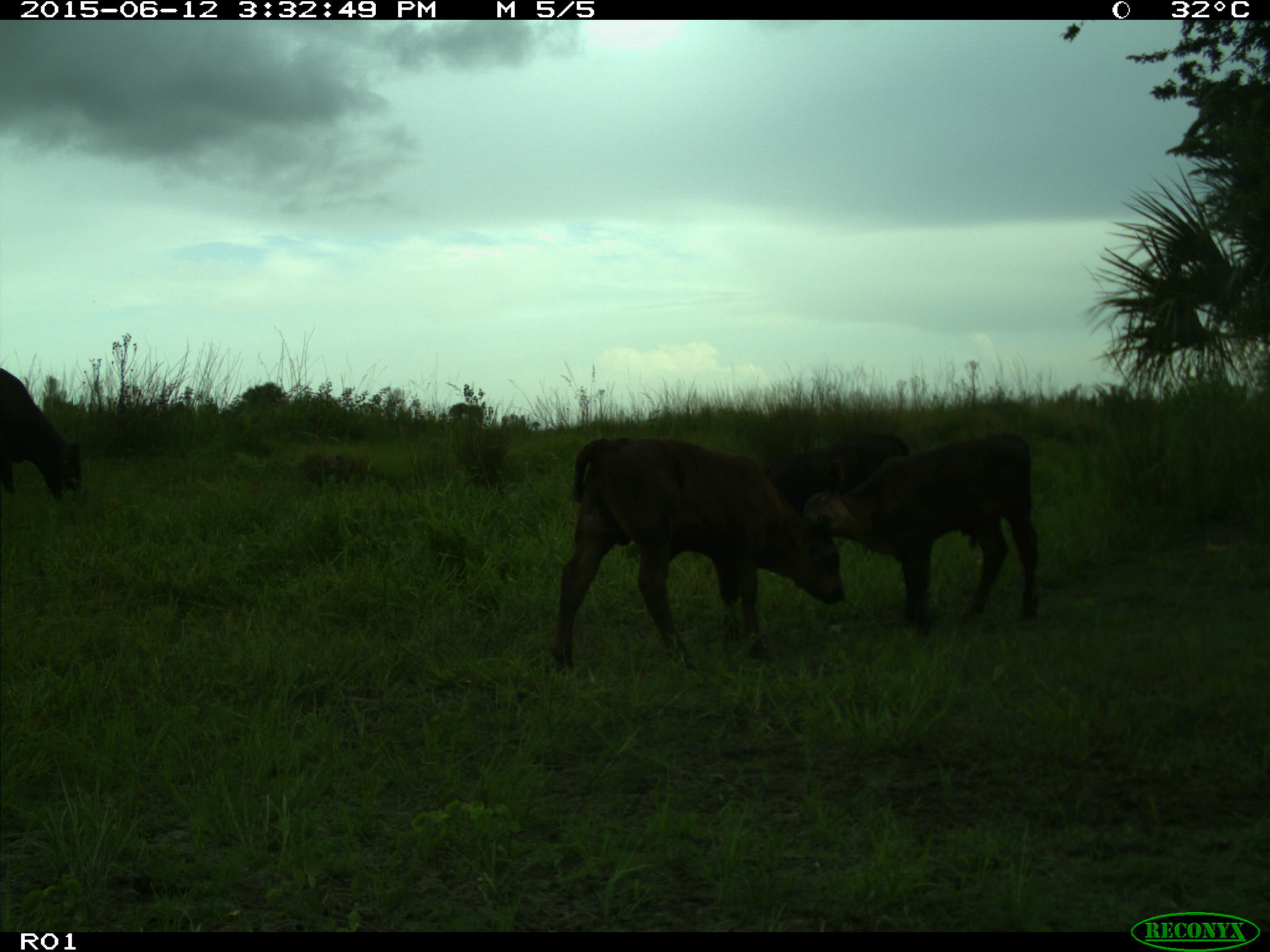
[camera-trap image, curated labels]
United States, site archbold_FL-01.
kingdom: Animalia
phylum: Chordata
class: Mammalia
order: Artiodactyla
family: Bovidae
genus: Bos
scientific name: Bos taurus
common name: domestic cow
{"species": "Bos taurus (domestic cow)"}